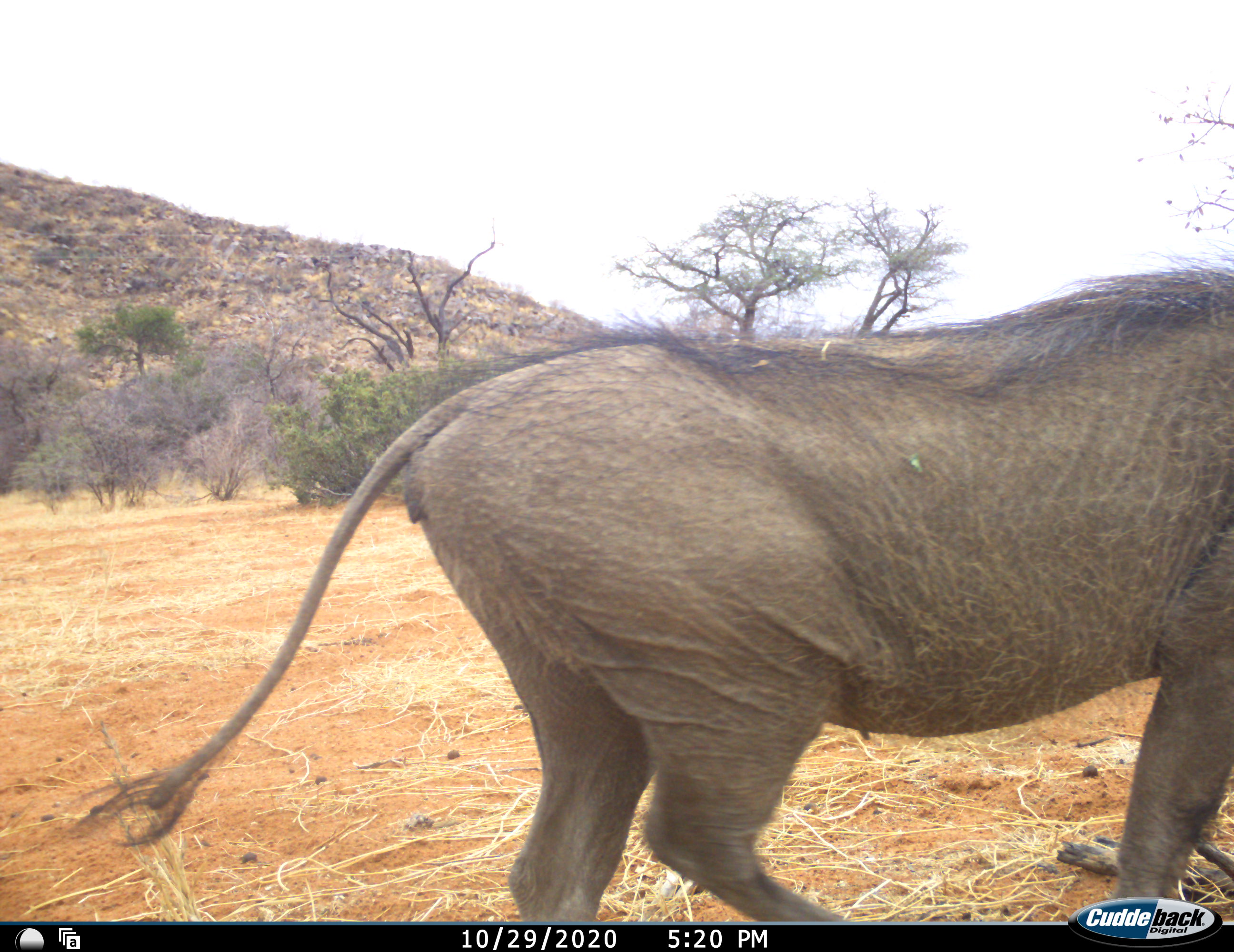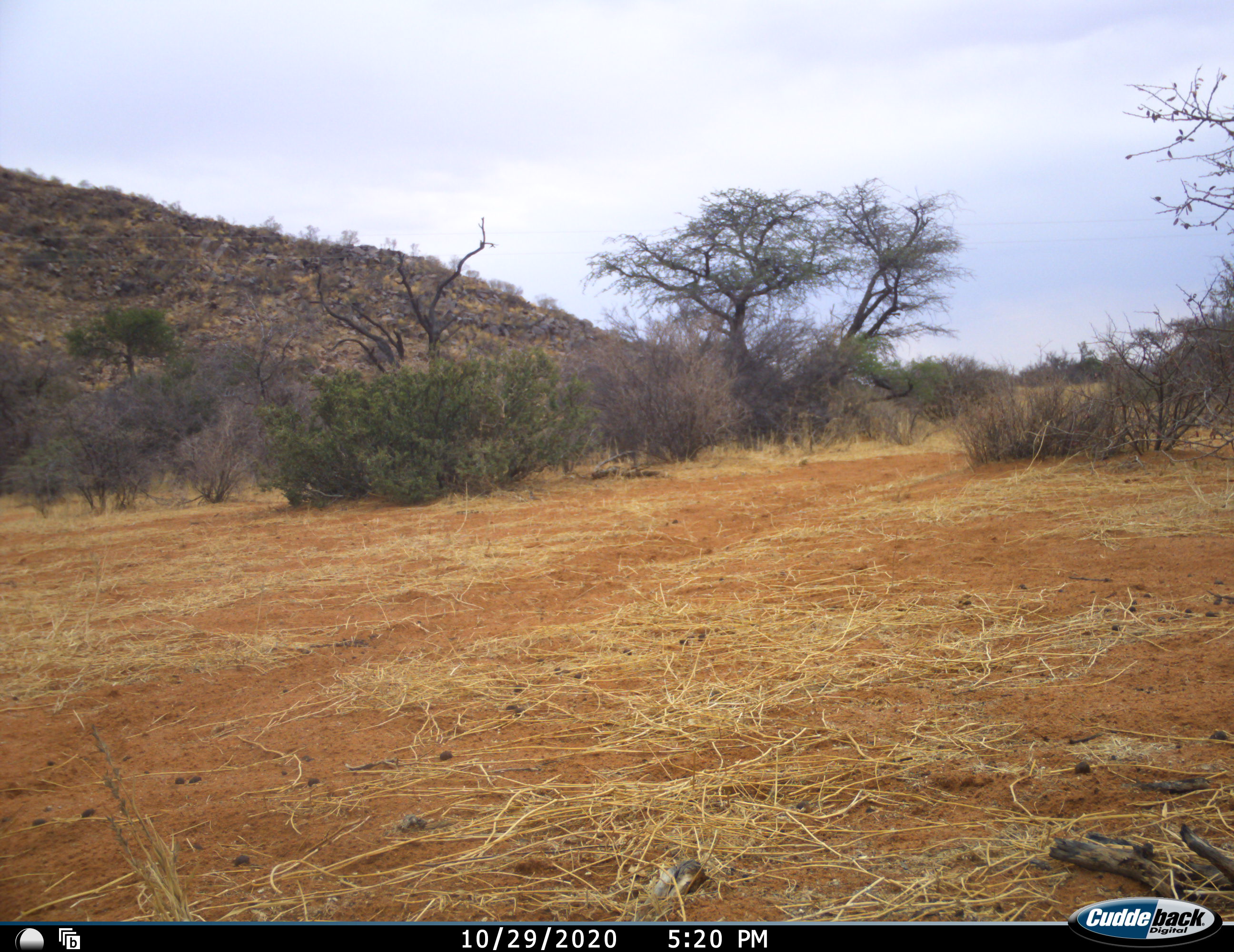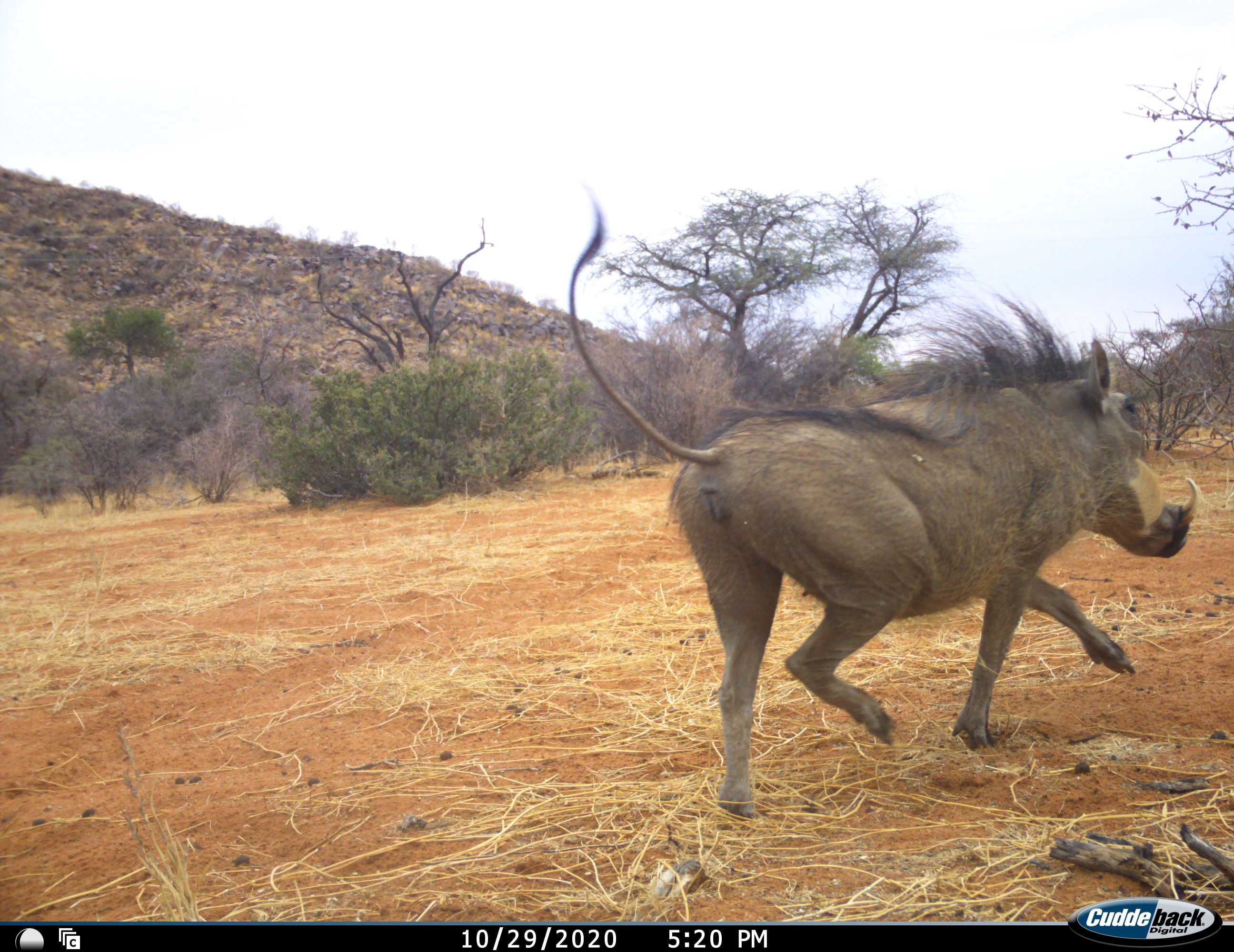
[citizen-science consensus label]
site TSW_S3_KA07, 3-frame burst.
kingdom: Animalia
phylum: Chordata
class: Mammalia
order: Artiodactyla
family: Suidae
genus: Phacochoerus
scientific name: Phacochoerus africanus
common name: warthog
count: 1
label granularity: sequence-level